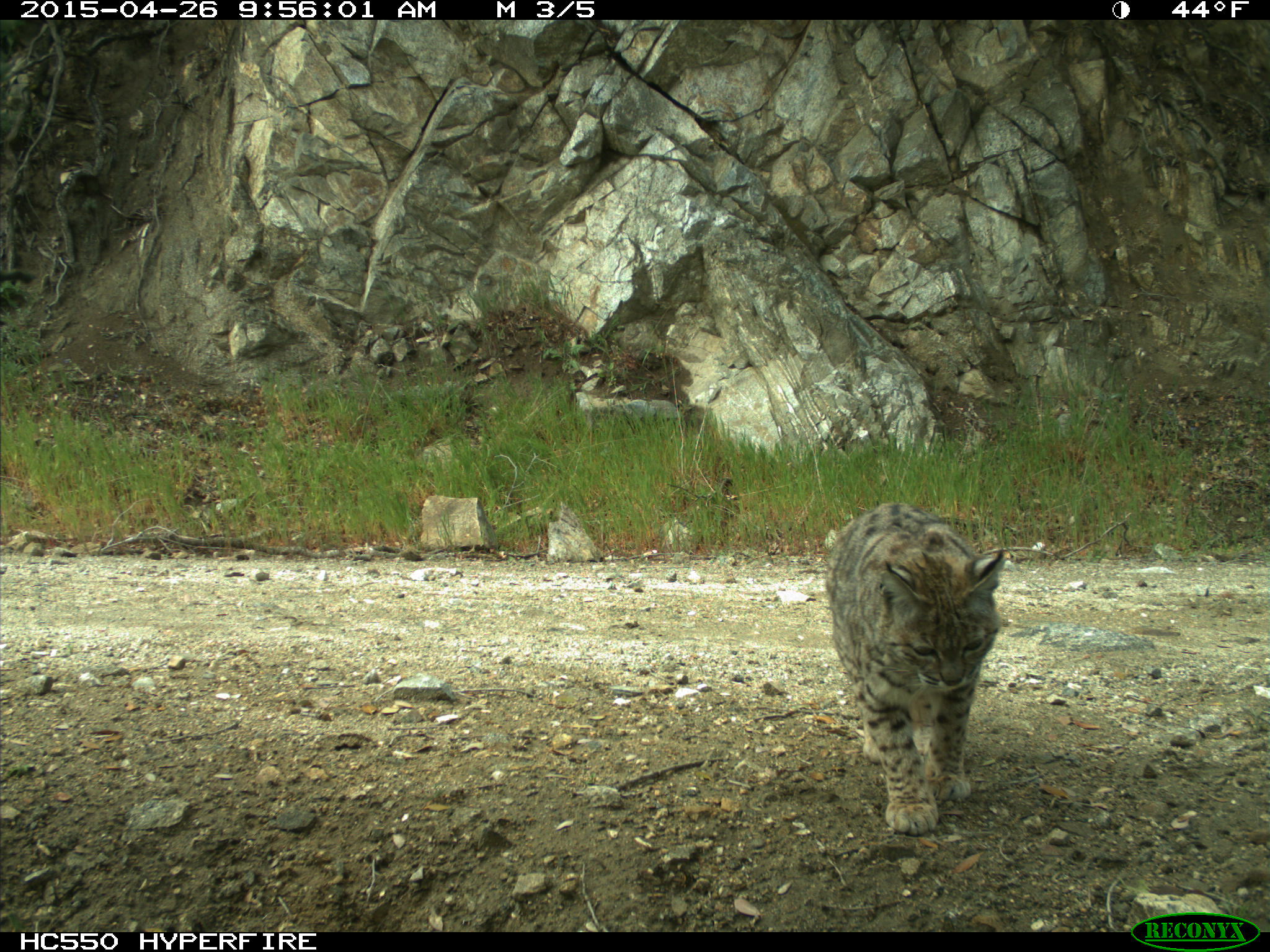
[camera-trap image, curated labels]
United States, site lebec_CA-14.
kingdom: Animalia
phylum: Chordata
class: Mammalia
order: Carnivora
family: Felidae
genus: Lynx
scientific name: Lynx rufus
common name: bobcat